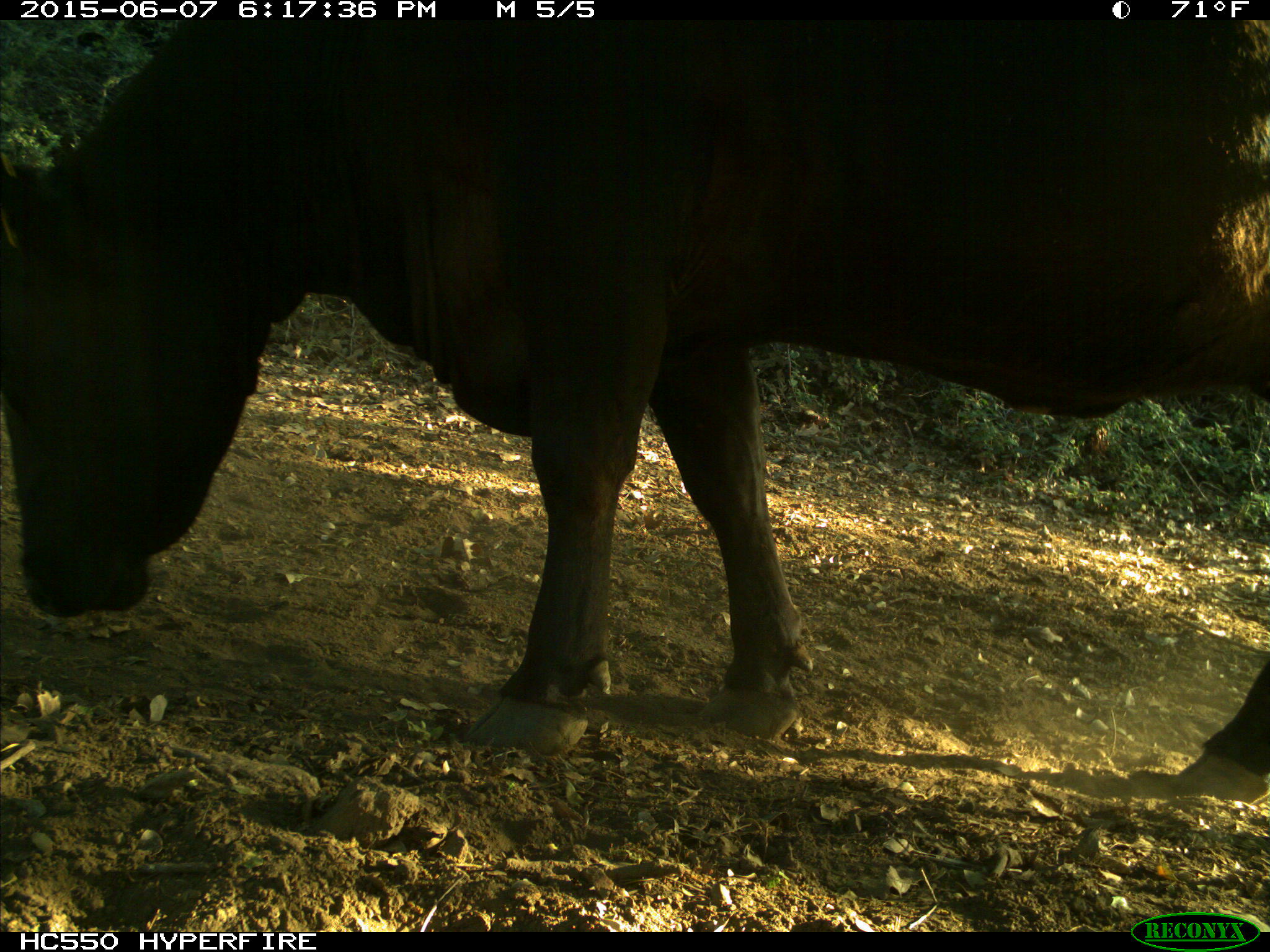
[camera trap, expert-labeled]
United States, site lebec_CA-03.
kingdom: Animalia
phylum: Chordata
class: Mammalia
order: Artiodactyla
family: Bovidae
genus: Bos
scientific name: Bos taurus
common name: domestic cow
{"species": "Bos taurus (domestic cow)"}